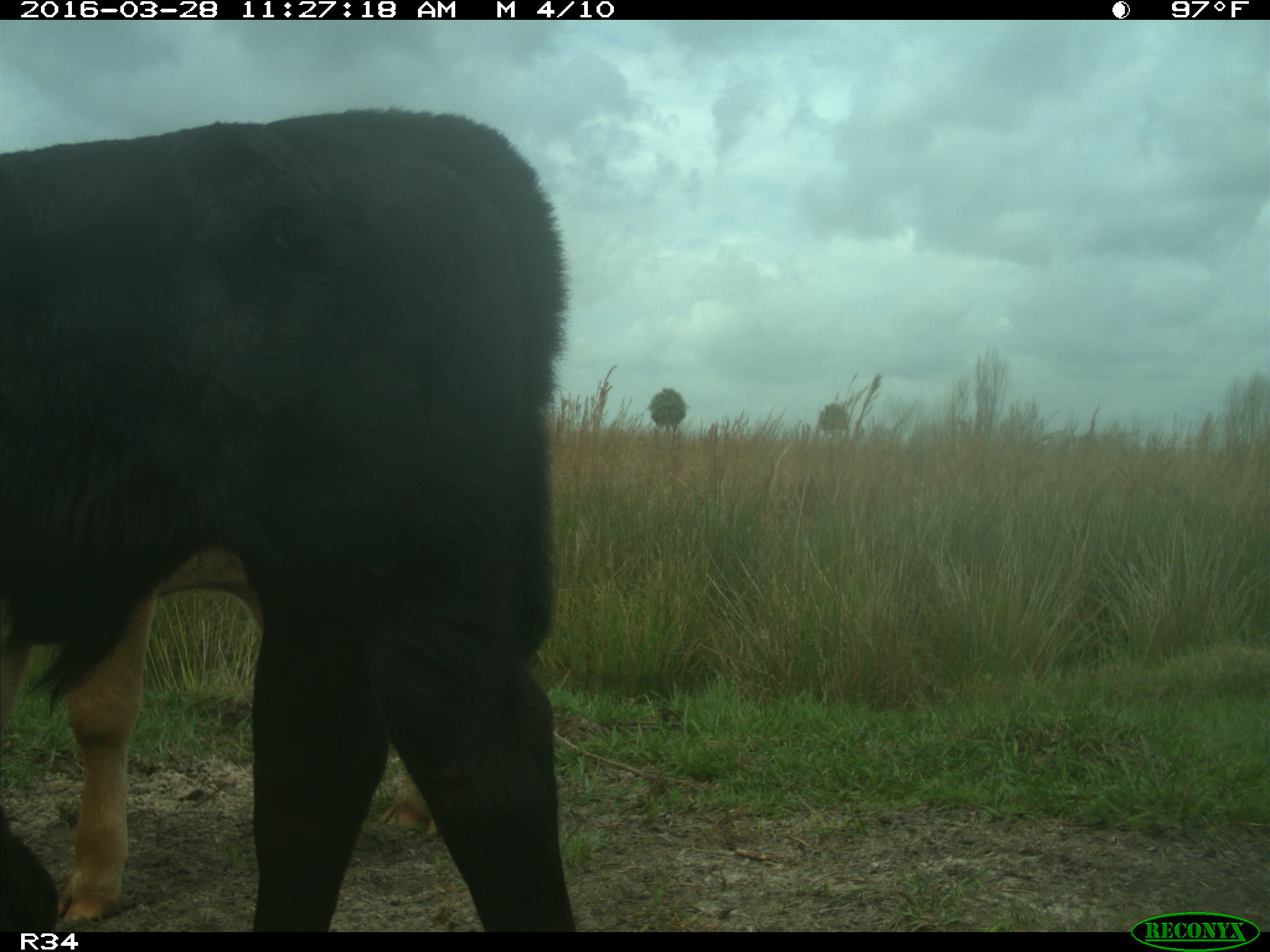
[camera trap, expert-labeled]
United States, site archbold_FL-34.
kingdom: Animalia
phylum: Chordata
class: Mammalia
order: Artiodactyla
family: Bovidae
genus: Bos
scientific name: Bos taurus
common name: domestic cow